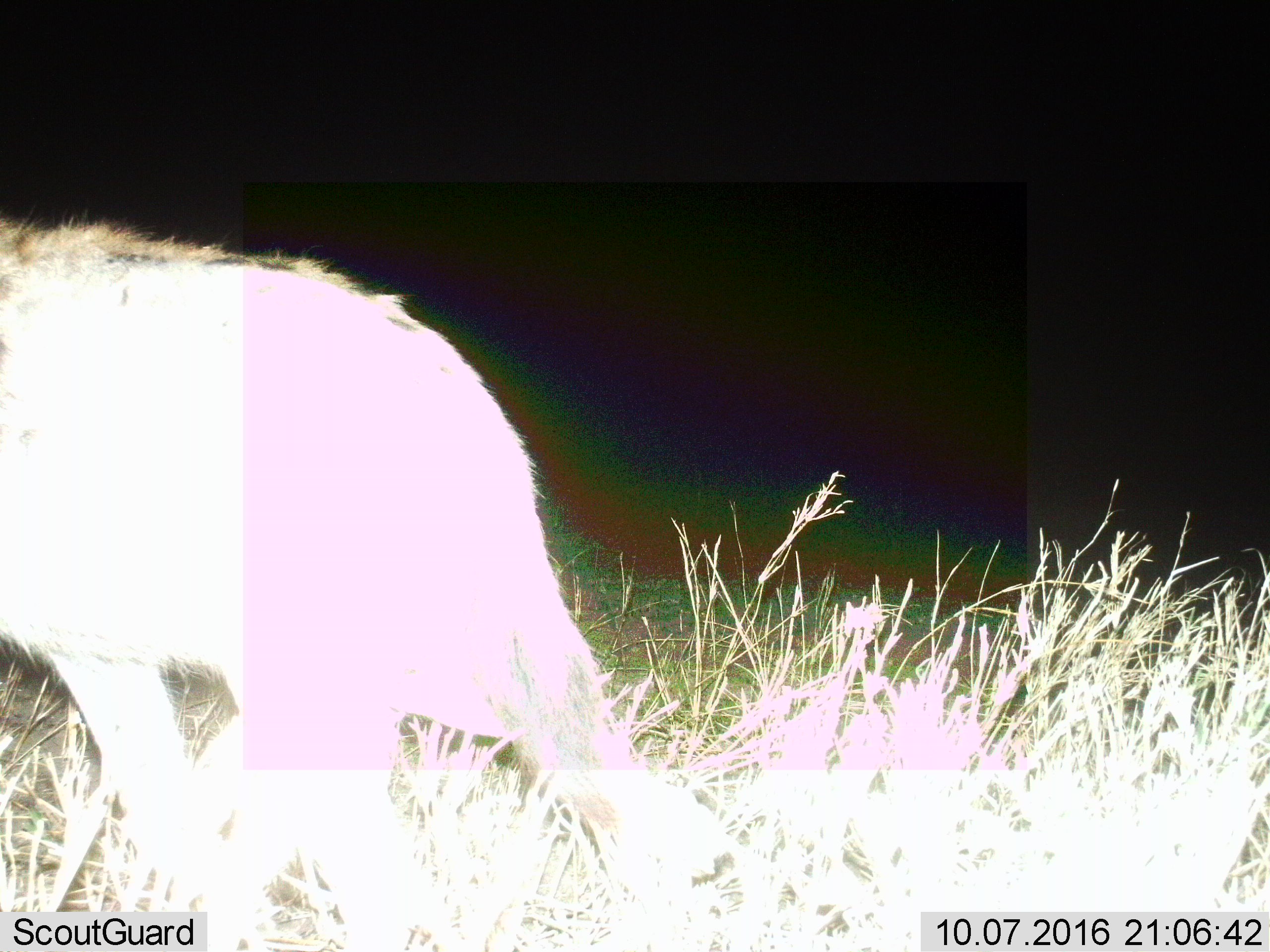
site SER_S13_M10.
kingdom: Animalia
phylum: Chordata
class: Mammalia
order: Carnivora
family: Hyaenidae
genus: Crocuta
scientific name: Crocuta crocuta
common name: spotted hyena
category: hyenaspotted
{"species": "hyenaspotted (spotted hyena) (Crocuta crocuta)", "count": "1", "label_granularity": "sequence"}